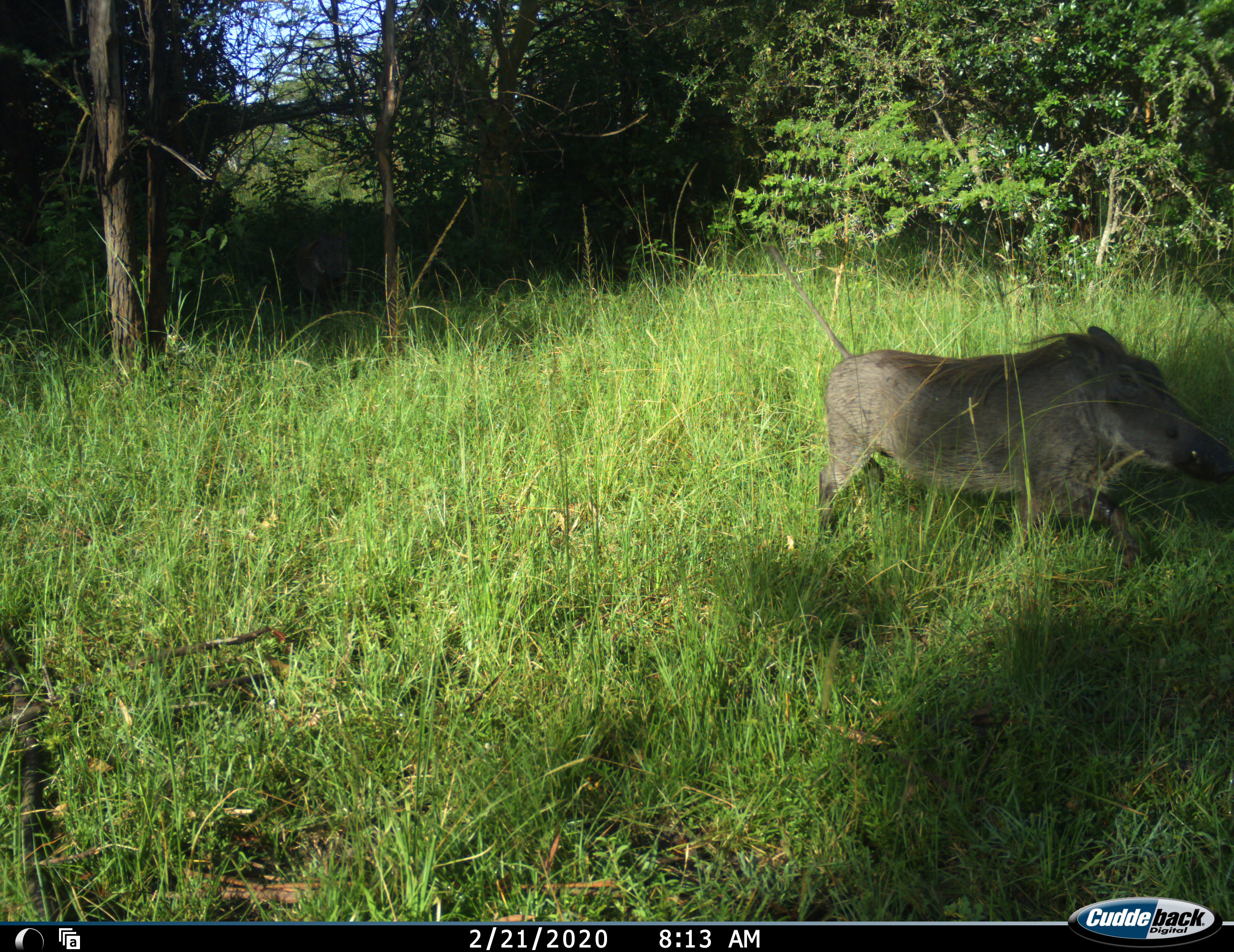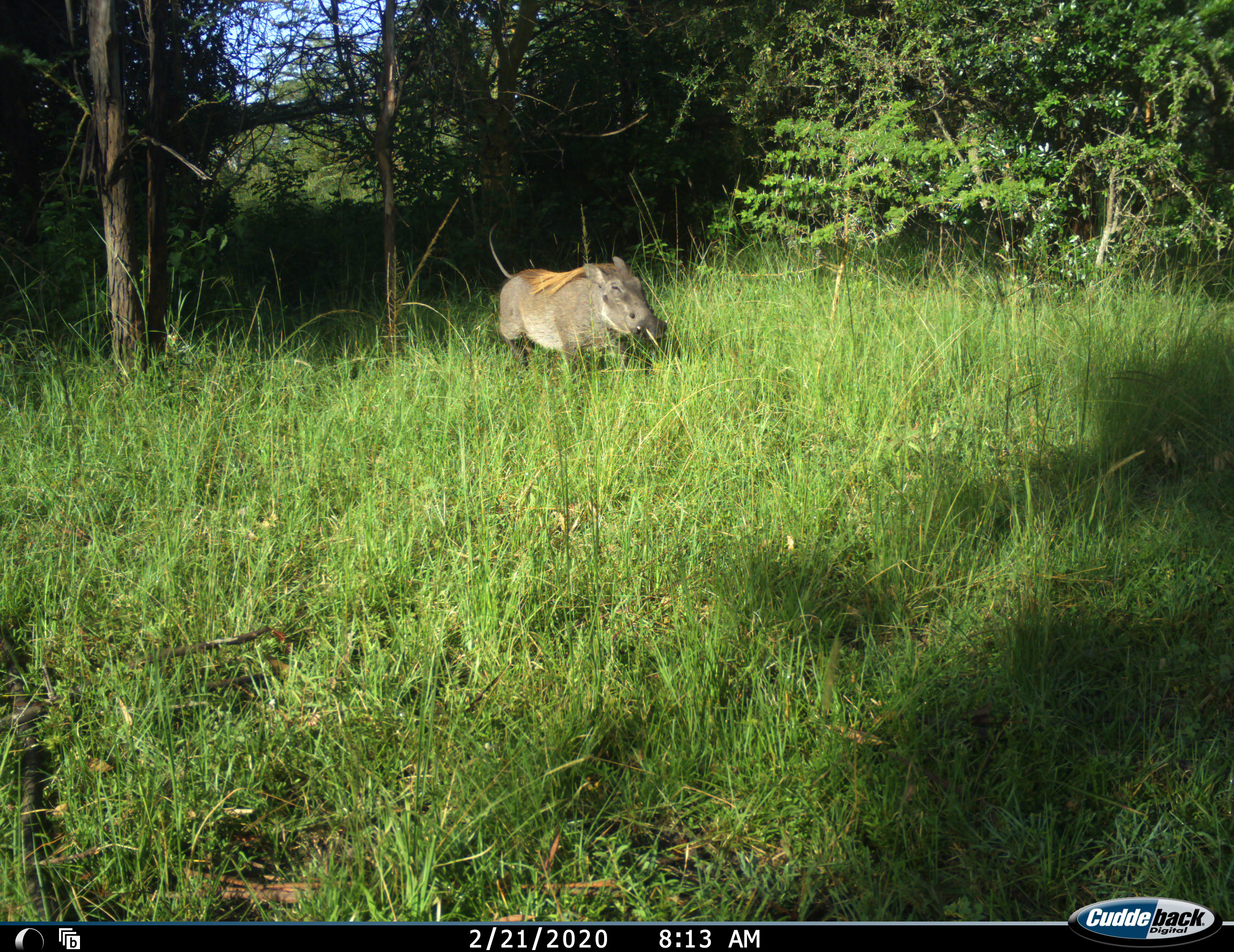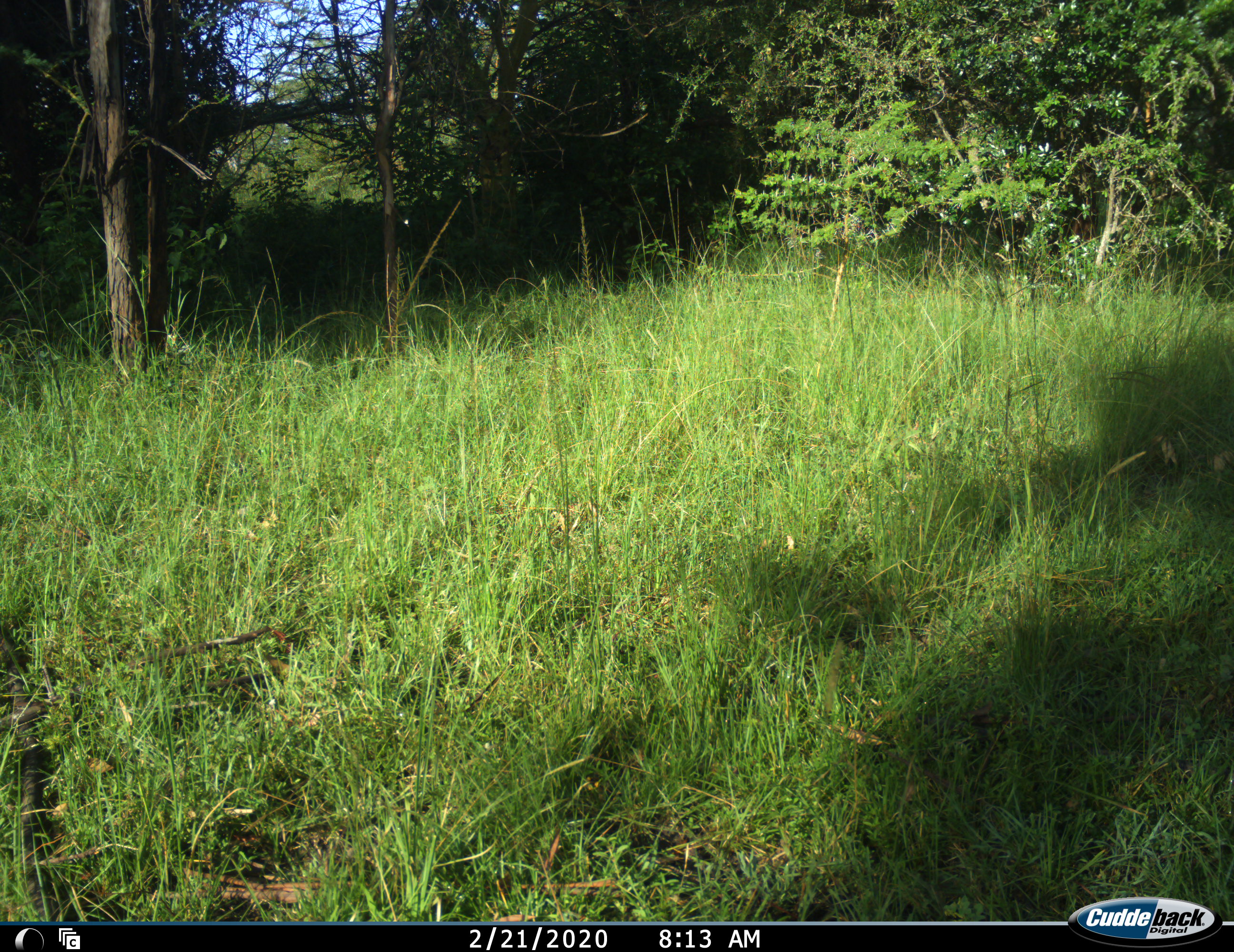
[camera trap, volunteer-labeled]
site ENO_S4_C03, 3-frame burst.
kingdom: Animalia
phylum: Chordata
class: Mammalia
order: Artiodactyla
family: Suidae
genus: Phacochoerus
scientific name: Phacochoerus africanus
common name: warthog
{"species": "warthog (Phacochoerus africanus)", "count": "1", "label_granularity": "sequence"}